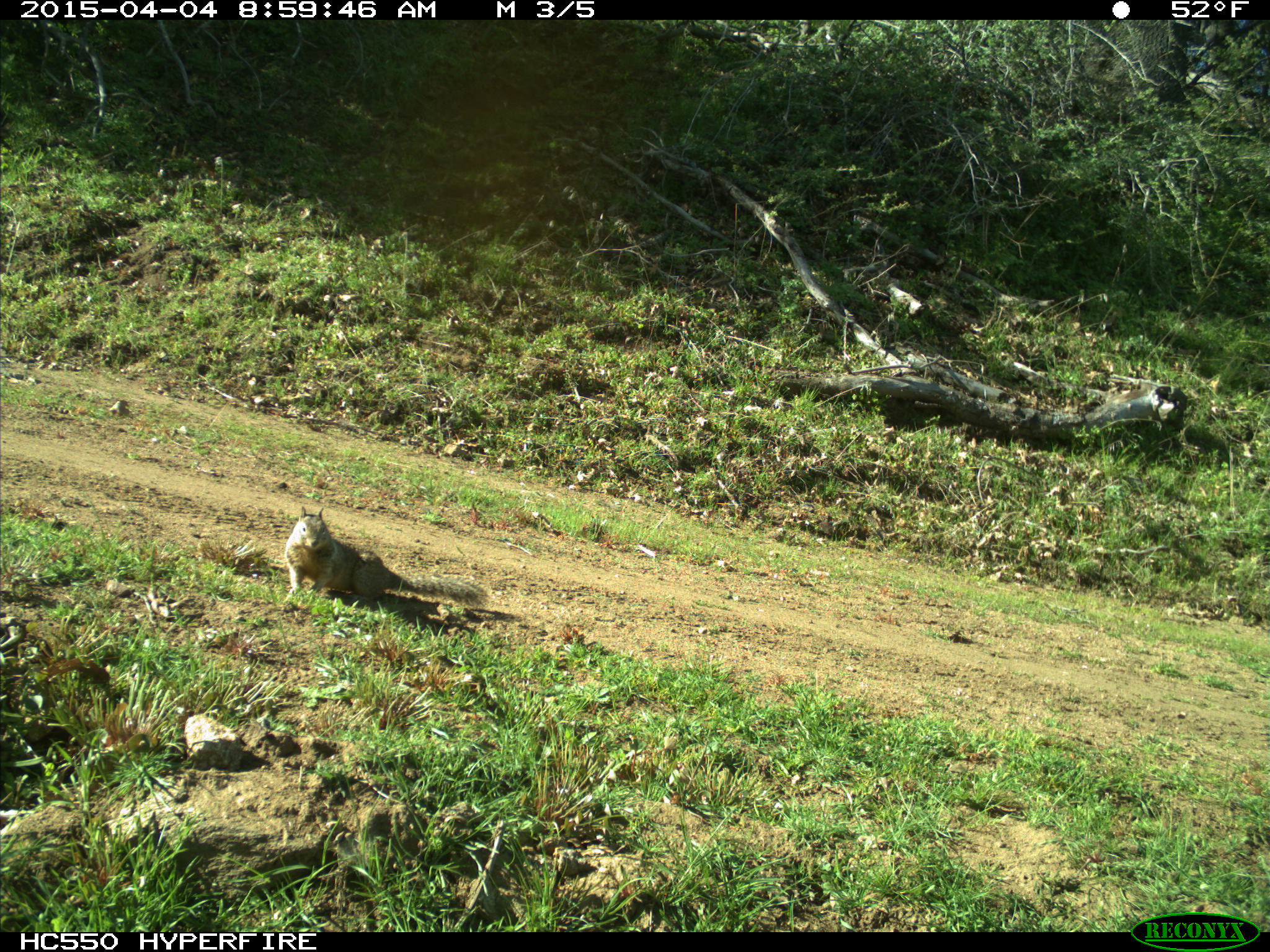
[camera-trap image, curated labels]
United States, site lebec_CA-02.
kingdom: Animalia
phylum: Chordata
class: Mammalia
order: Rodentia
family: Sciuridae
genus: Otospermophilus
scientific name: Otospermophilus beecheyi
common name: california ground squirrel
Otospermophilus beecheyi (california ground squirrel).